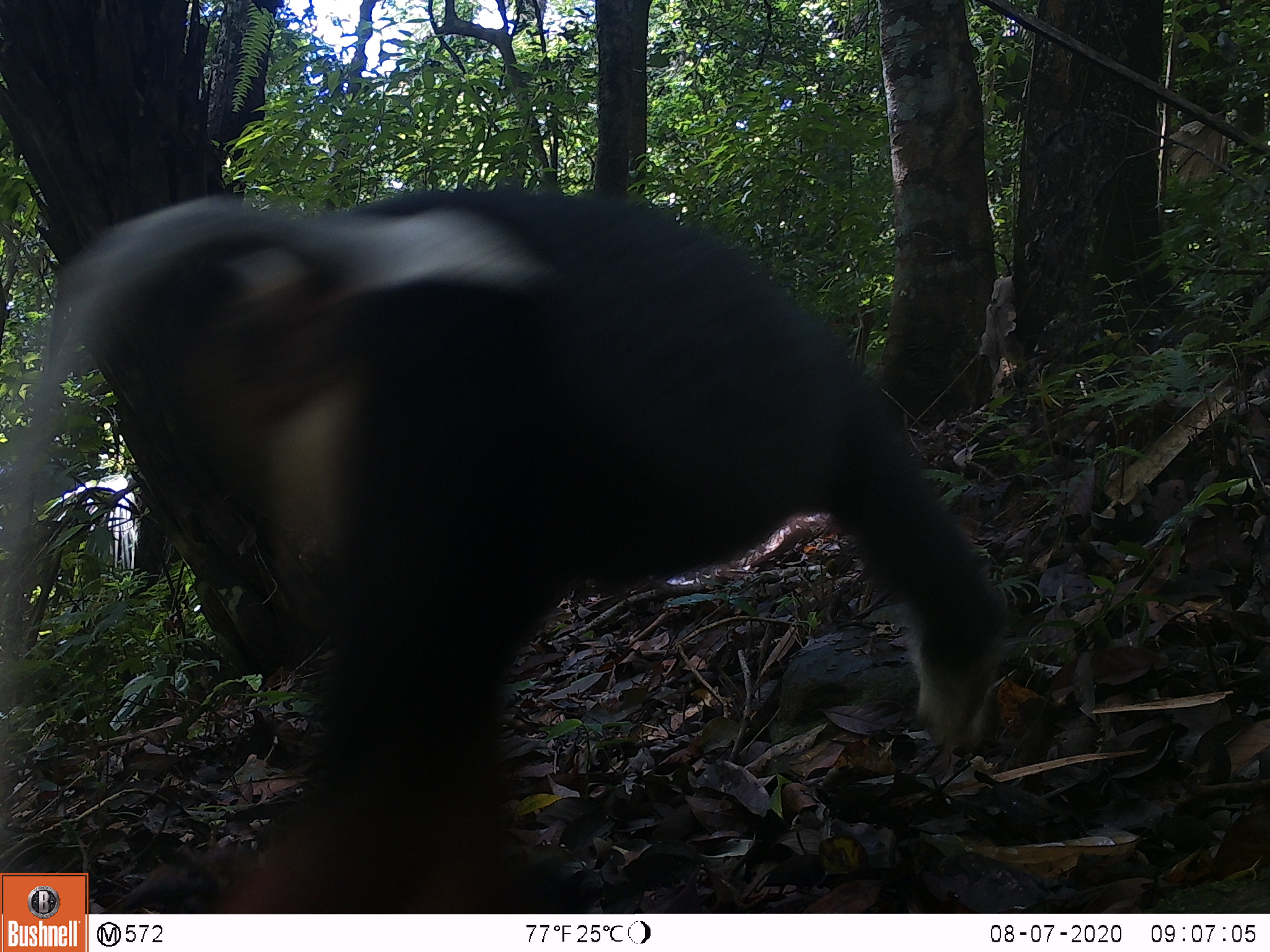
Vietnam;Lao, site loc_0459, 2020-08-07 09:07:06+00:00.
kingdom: Animalia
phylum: Chordata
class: Mammalia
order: Primates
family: Cercopithecidae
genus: Pygathrix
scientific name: Pygathrix nemaeus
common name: red-shanked douc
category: red shanked douc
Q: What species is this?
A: Red shanked douc (red-shanked douc) (Pygathrix nemaeus).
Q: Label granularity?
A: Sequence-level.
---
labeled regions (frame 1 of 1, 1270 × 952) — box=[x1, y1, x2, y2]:
red shanked douc: box=[0, 179, 1011, 914]